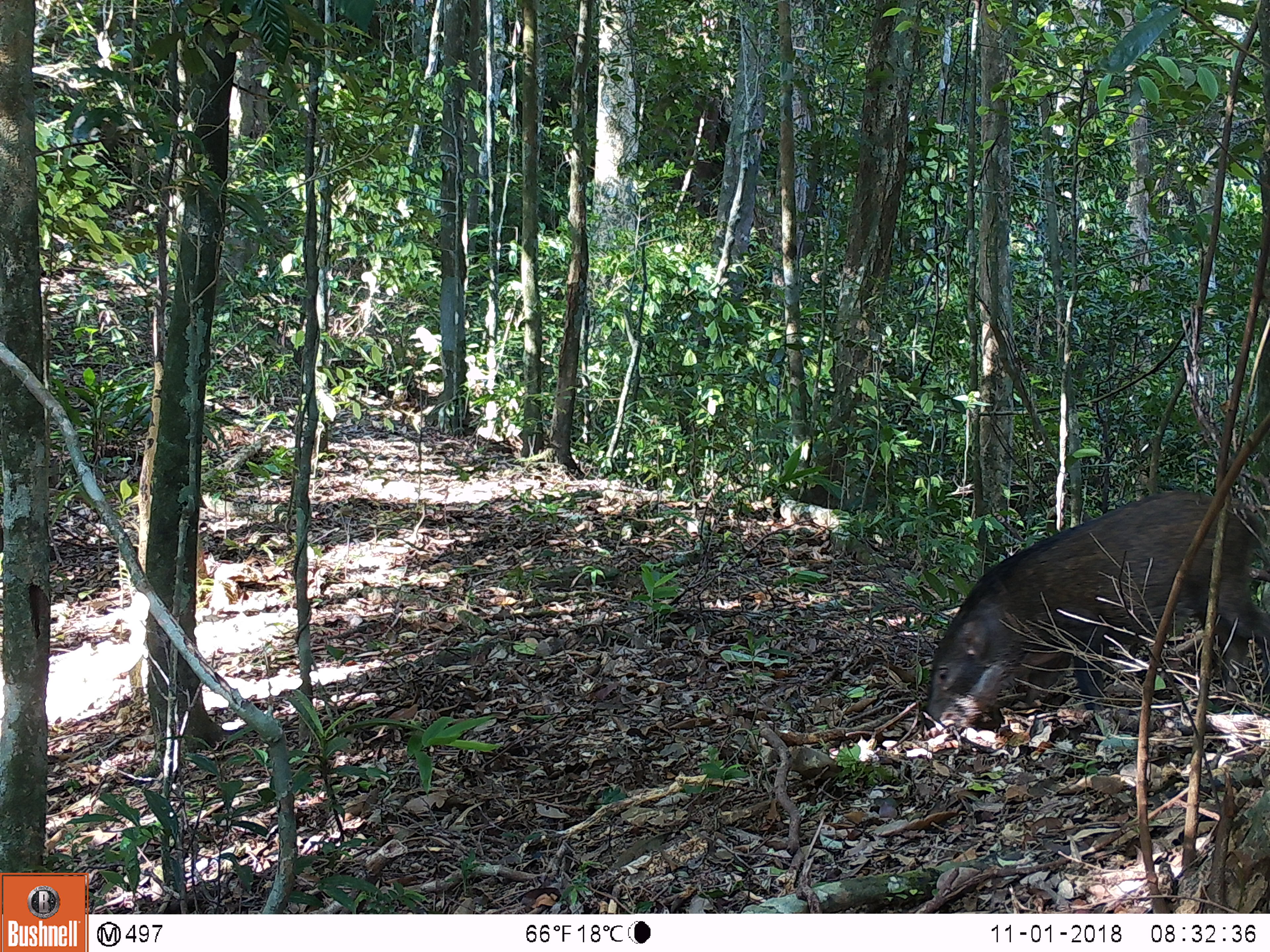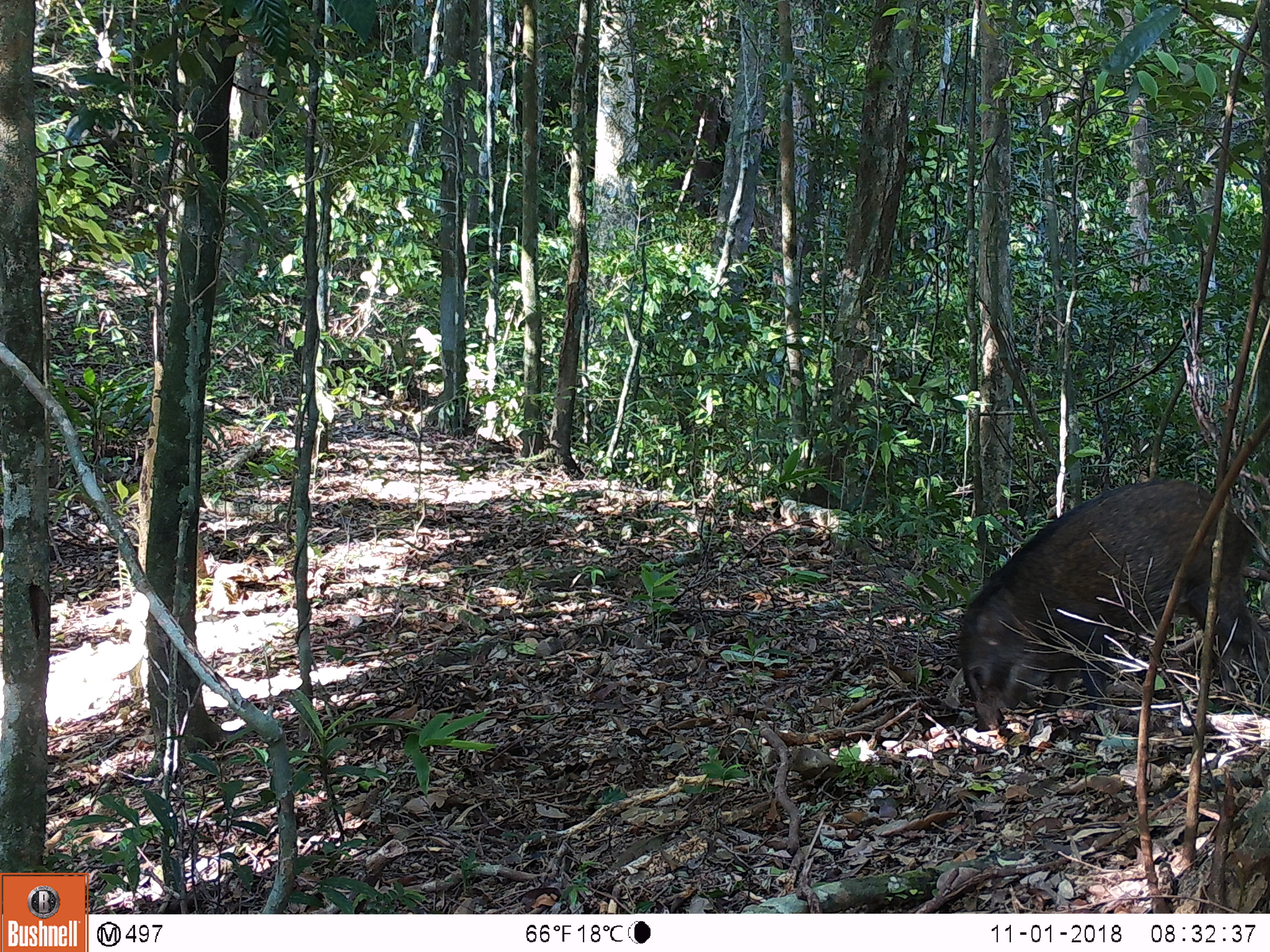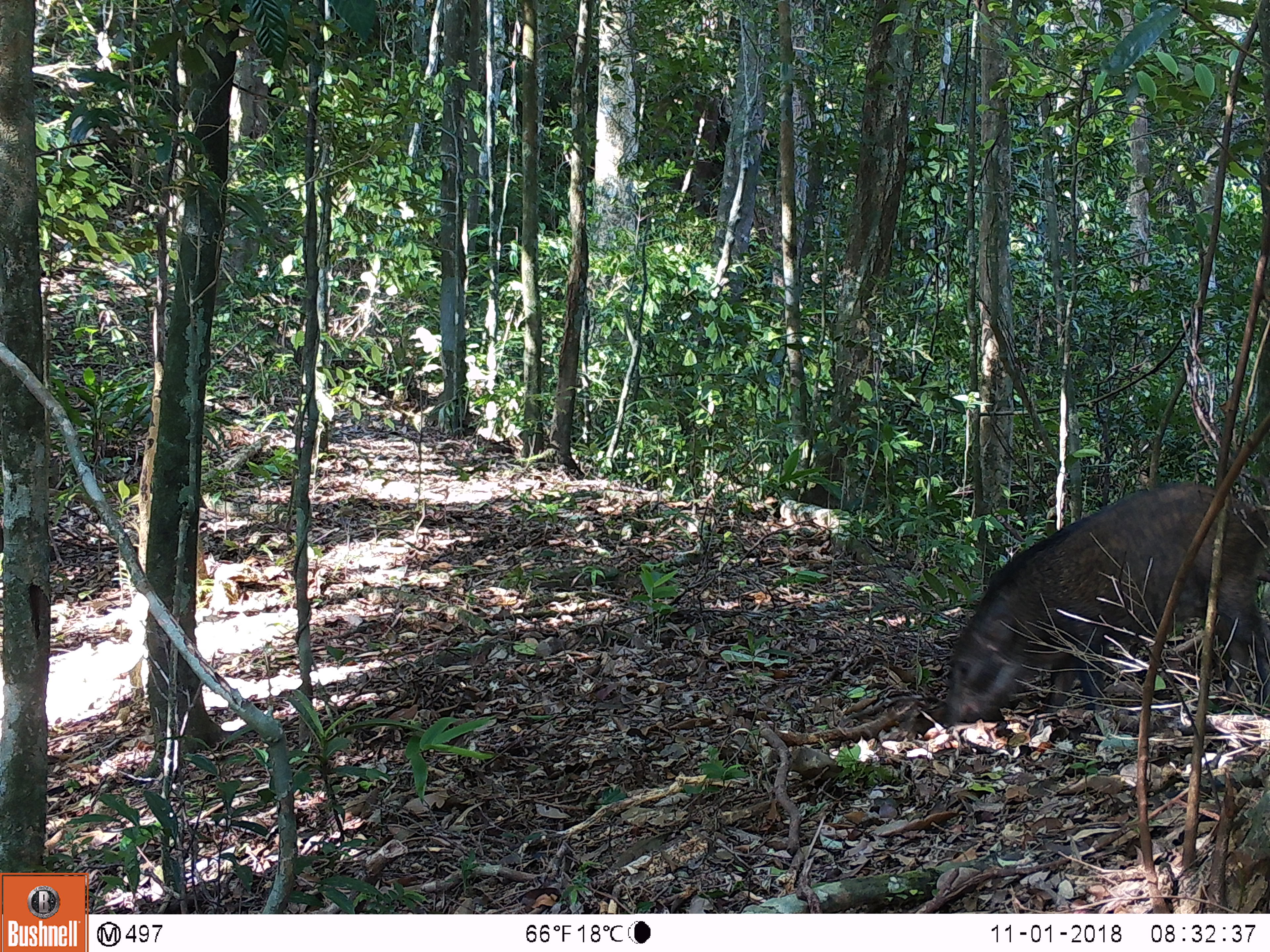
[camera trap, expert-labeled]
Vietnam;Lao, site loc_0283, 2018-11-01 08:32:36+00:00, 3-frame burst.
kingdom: Animalia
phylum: Chordata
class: Mammalia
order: Artiodactyla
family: Suidae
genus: Sus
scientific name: Sus scrofa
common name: eurasian wild pig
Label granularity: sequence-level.